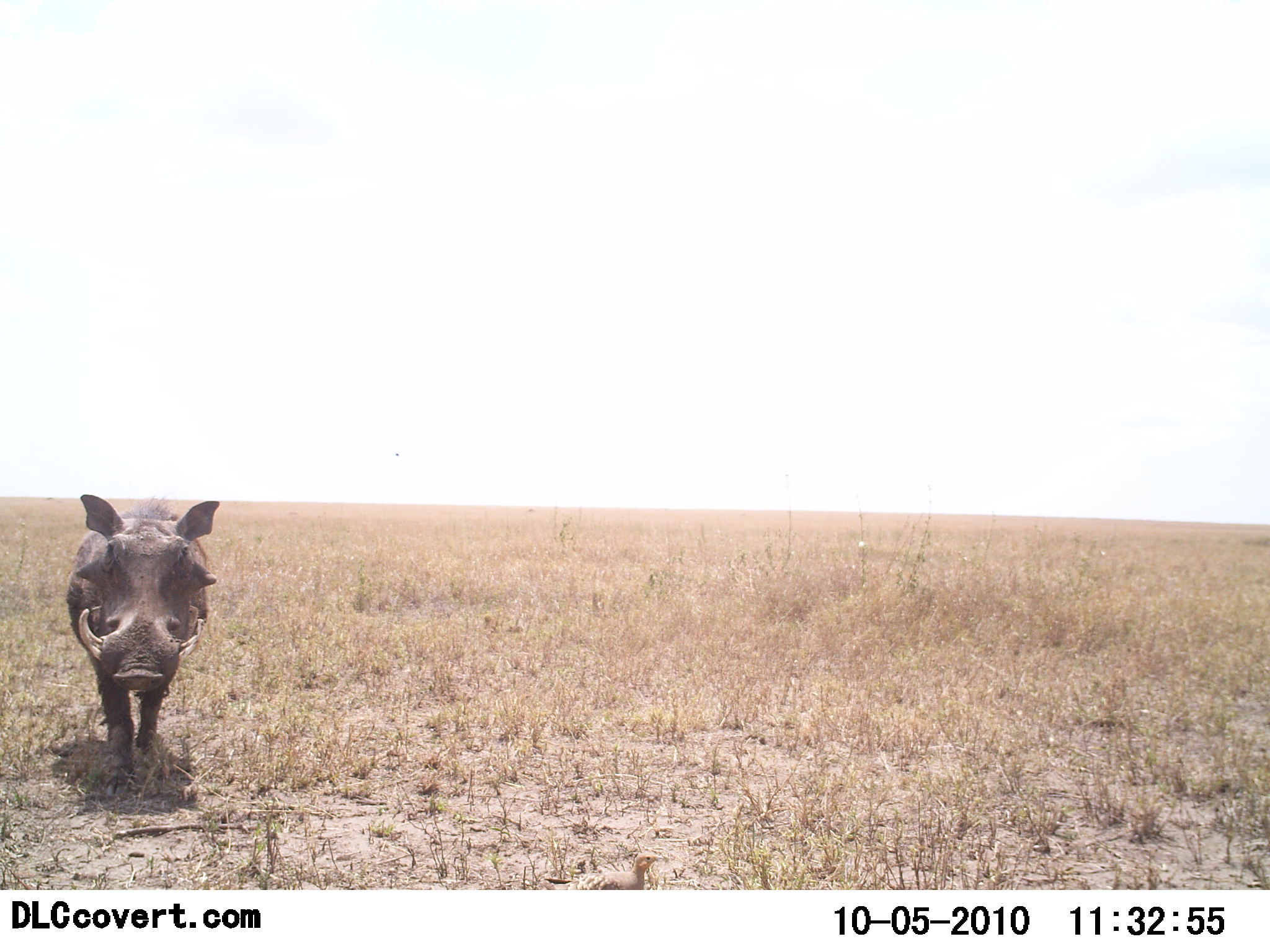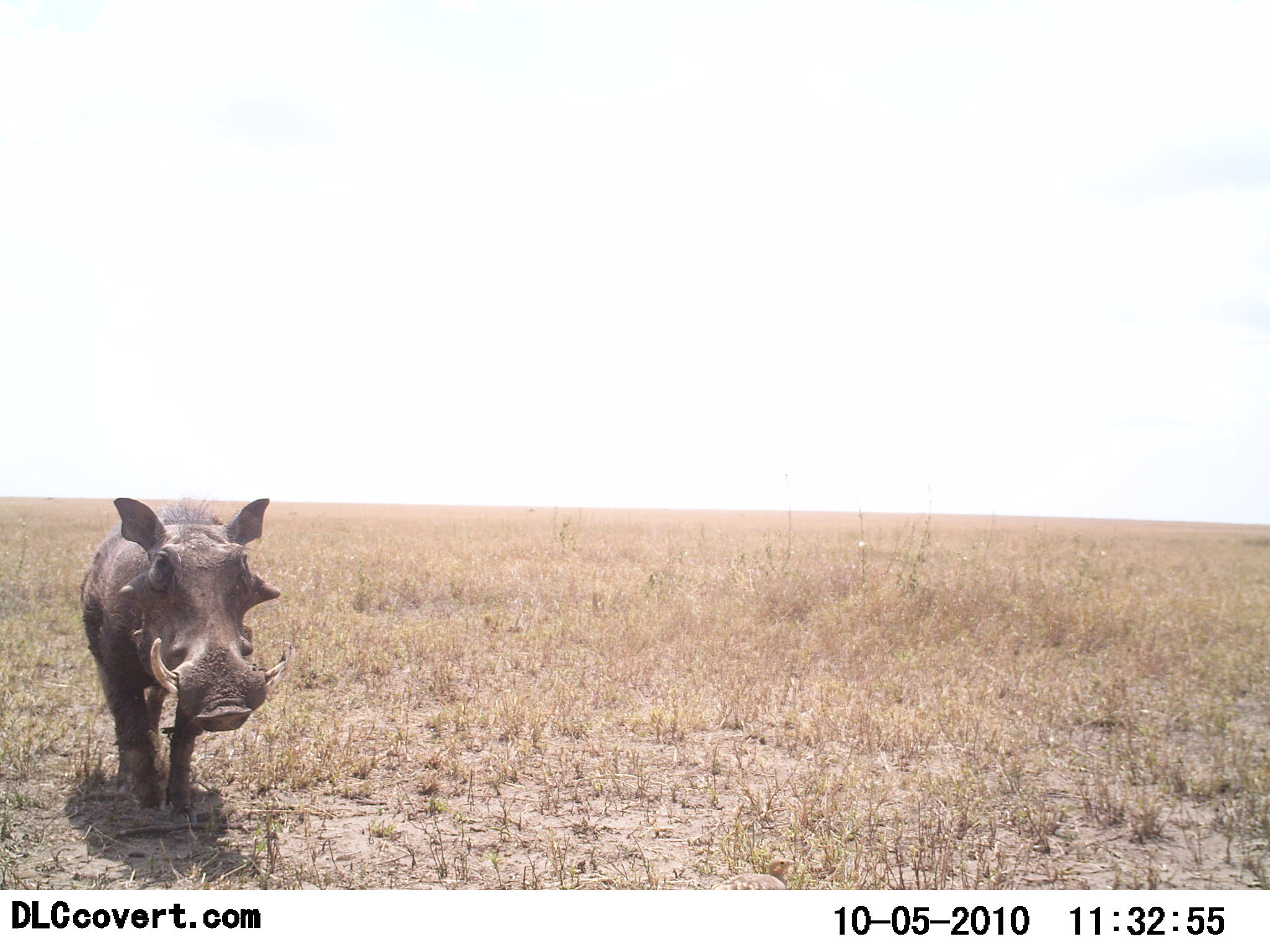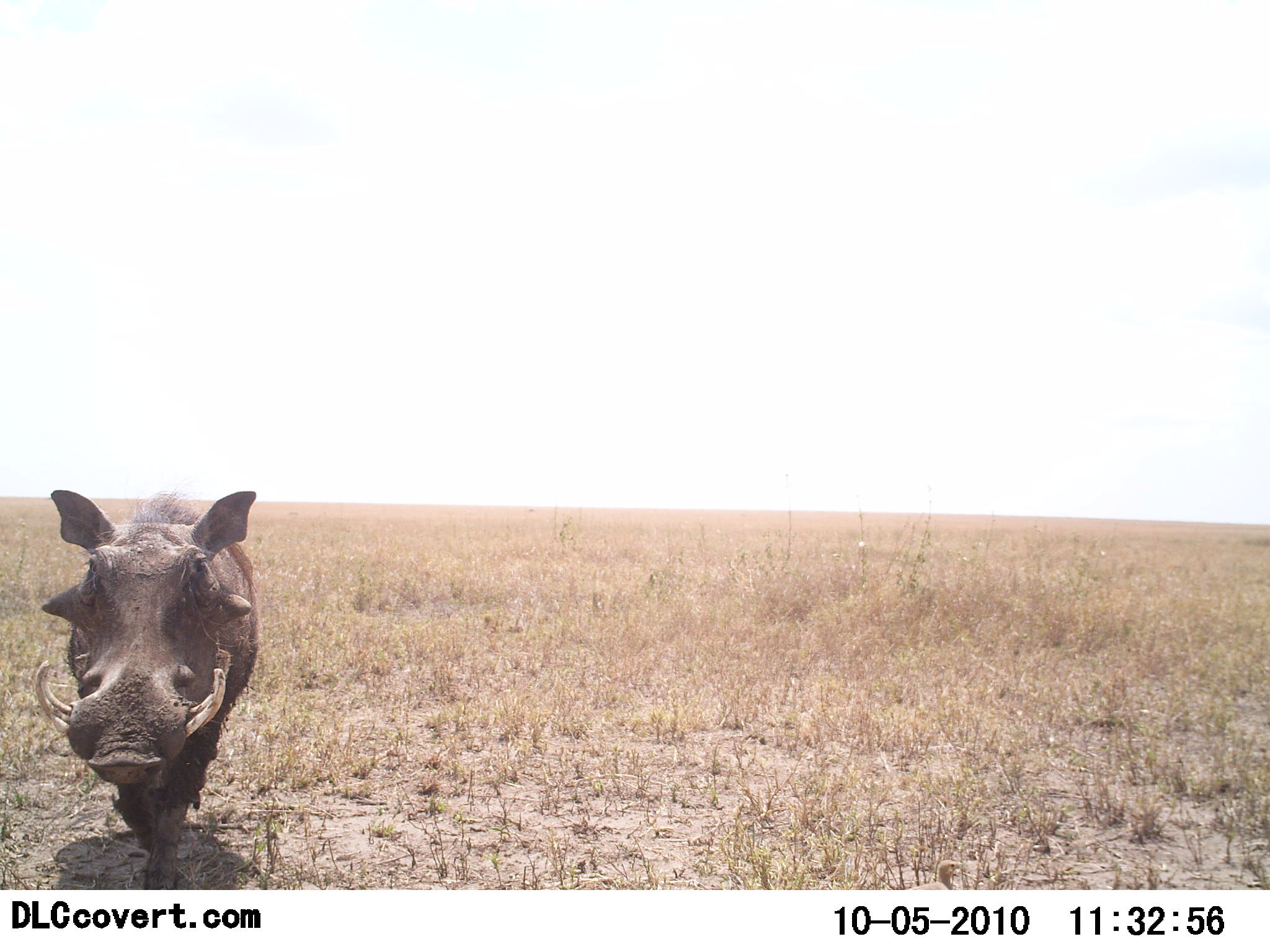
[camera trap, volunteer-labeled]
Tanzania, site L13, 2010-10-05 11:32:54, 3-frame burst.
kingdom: Animalia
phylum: Chordata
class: Mammalia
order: Artiodactyla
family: Suidae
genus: Phacochoerus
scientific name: Phacochoerus africanus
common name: warthog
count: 1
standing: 17%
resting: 0%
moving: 83%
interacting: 8%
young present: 0%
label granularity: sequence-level